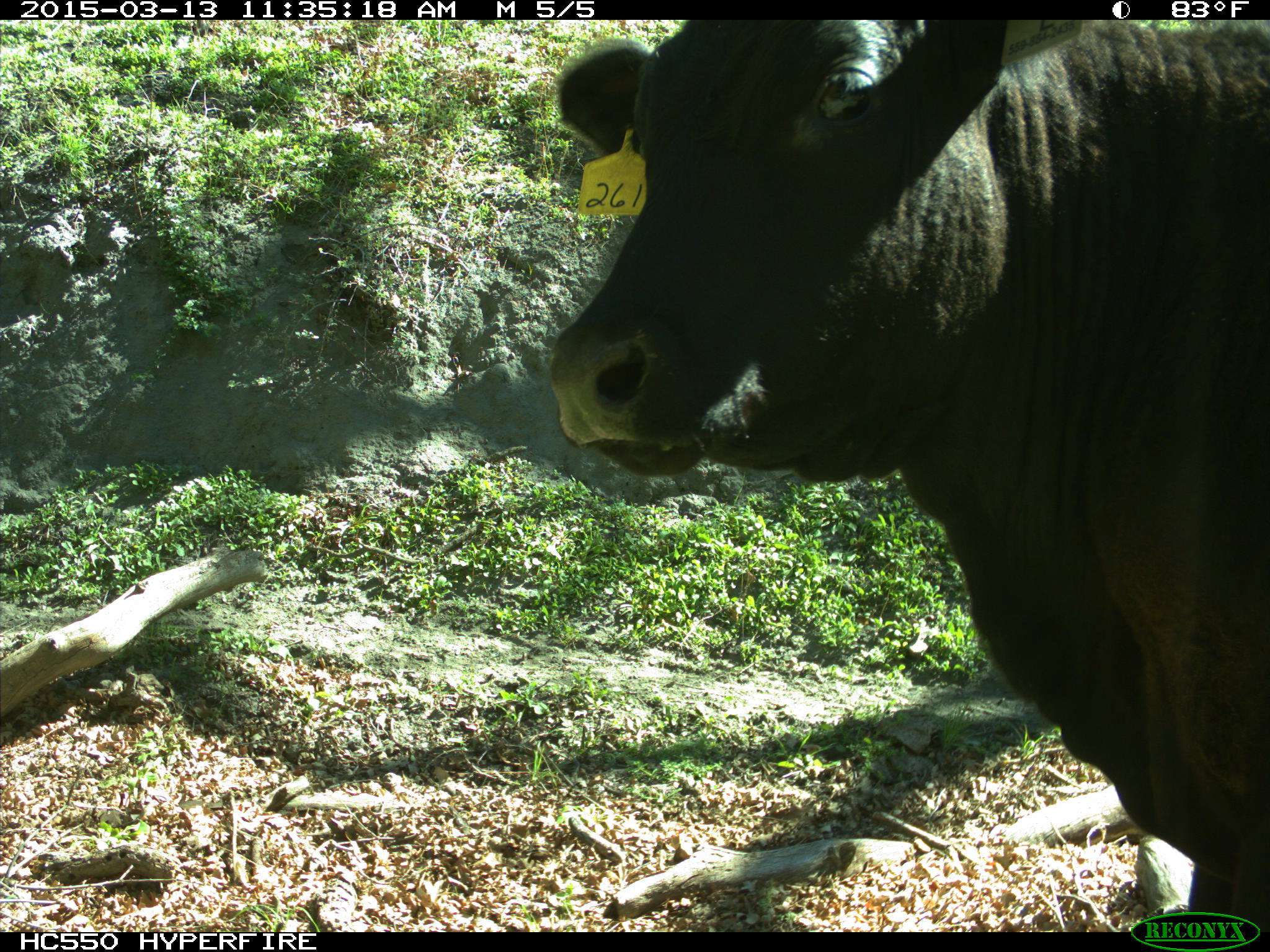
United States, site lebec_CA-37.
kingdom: Animalia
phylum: Chordata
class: Mammalia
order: Artiodactyla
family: Bovidae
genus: Bos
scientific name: Bos taurus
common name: domestic cow